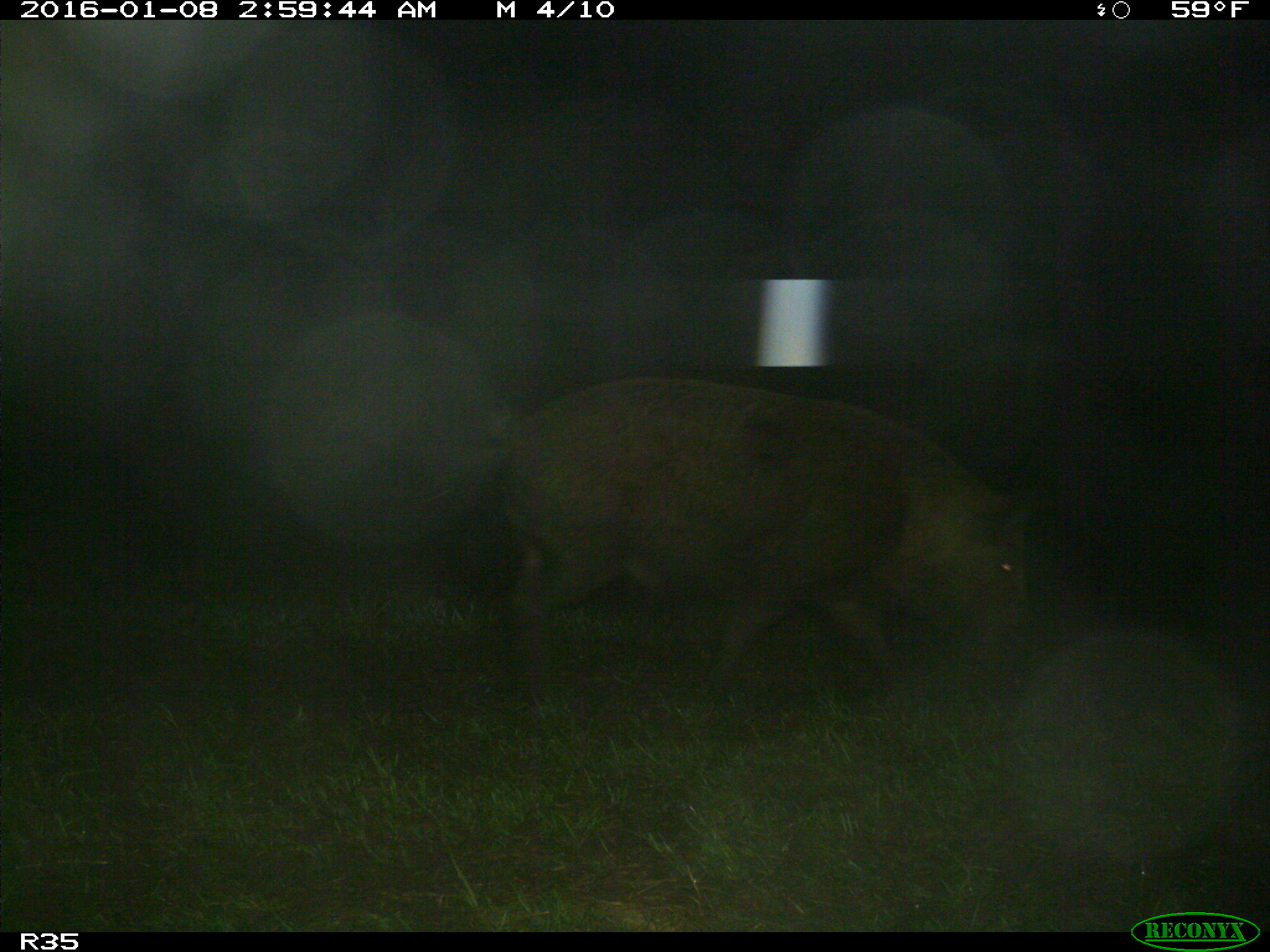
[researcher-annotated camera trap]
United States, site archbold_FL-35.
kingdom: Animalia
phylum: Chordata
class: Mammalia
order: Artiodactyla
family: Suidae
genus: Sus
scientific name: Sus scrofa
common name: wild boar